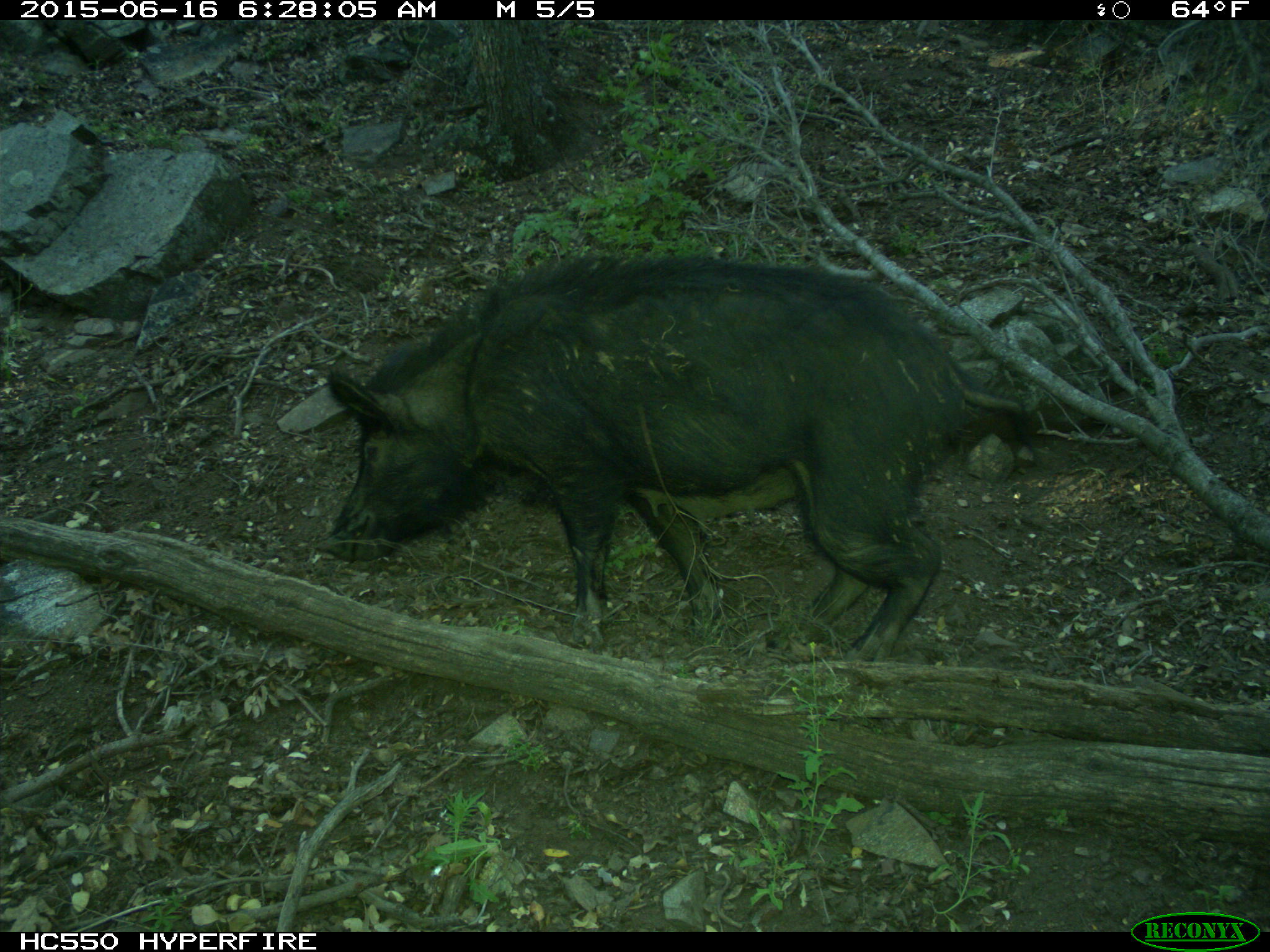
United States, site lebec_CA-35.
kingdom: Animalia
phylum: Chordata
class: Mammalia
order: Artiodactyla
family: Suidae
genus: Sus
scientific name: Sus scrofa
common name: wild boar